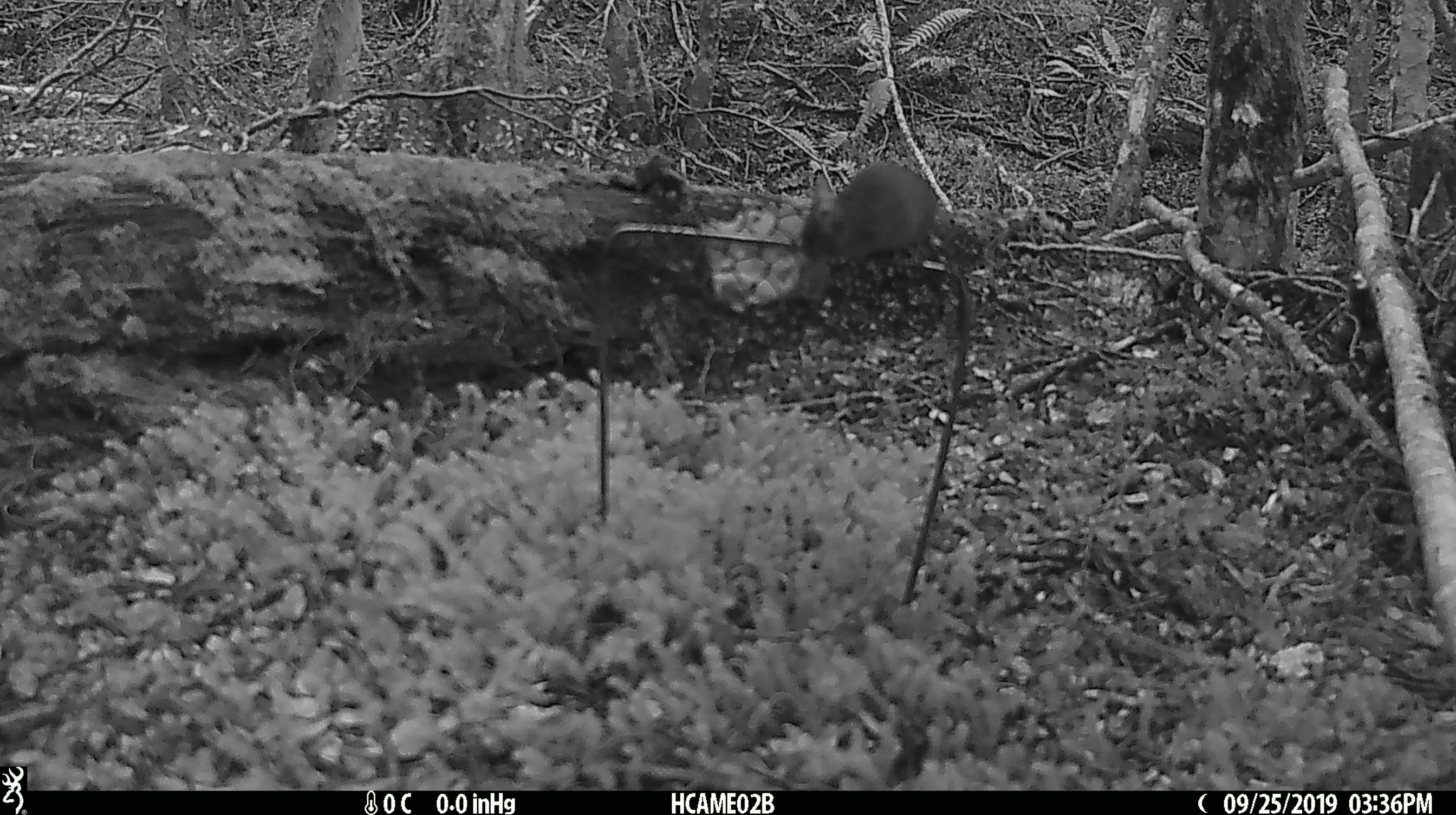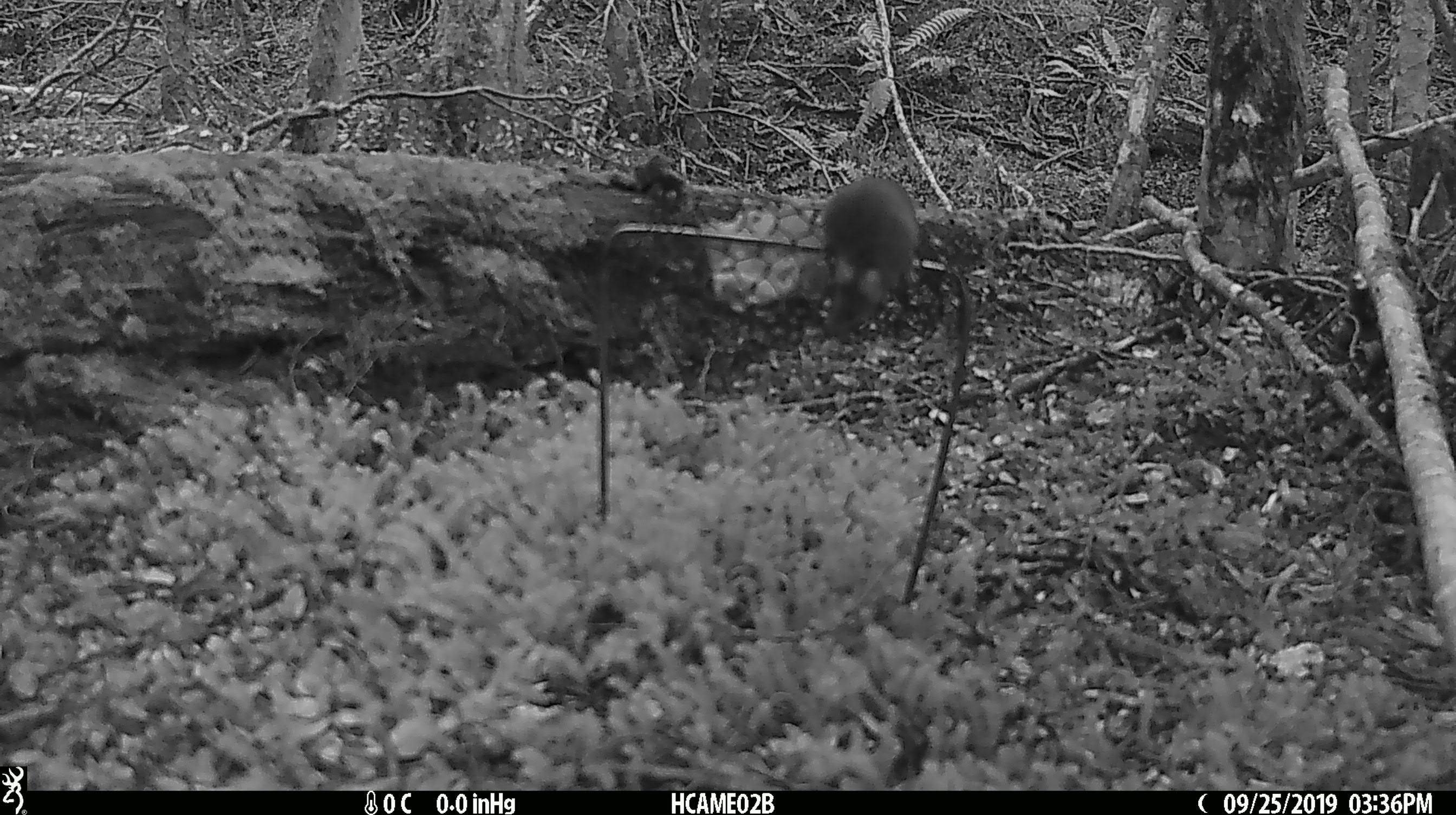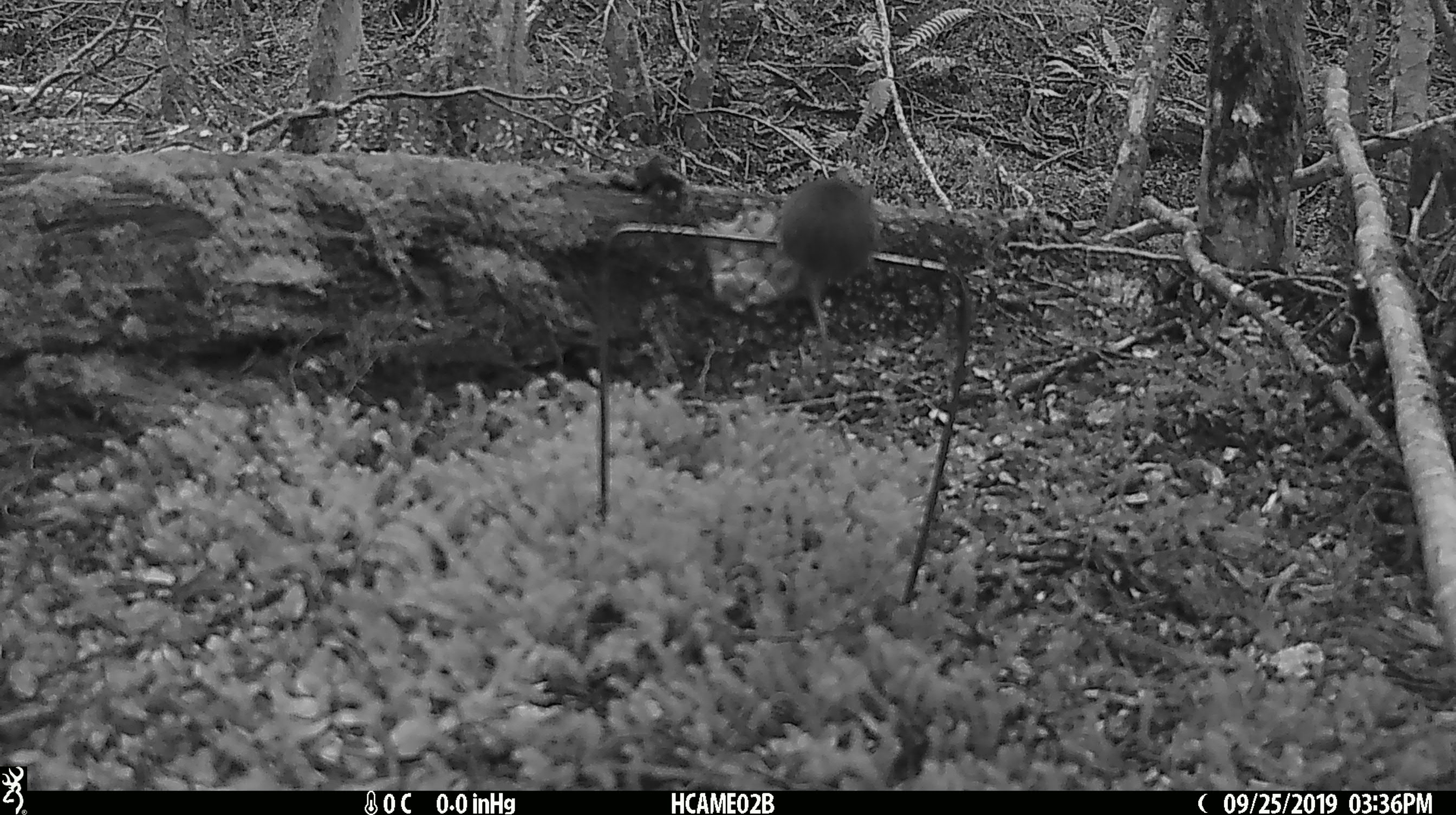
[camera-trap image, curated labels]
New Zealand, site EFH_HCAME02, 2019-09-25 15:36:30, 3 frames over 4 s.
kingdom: Animalia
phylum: Chordata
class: Mammalia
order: Rodentia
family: Muridae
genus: Mus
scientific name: Mus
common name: mouse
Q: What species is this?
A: Mouse (Mus).